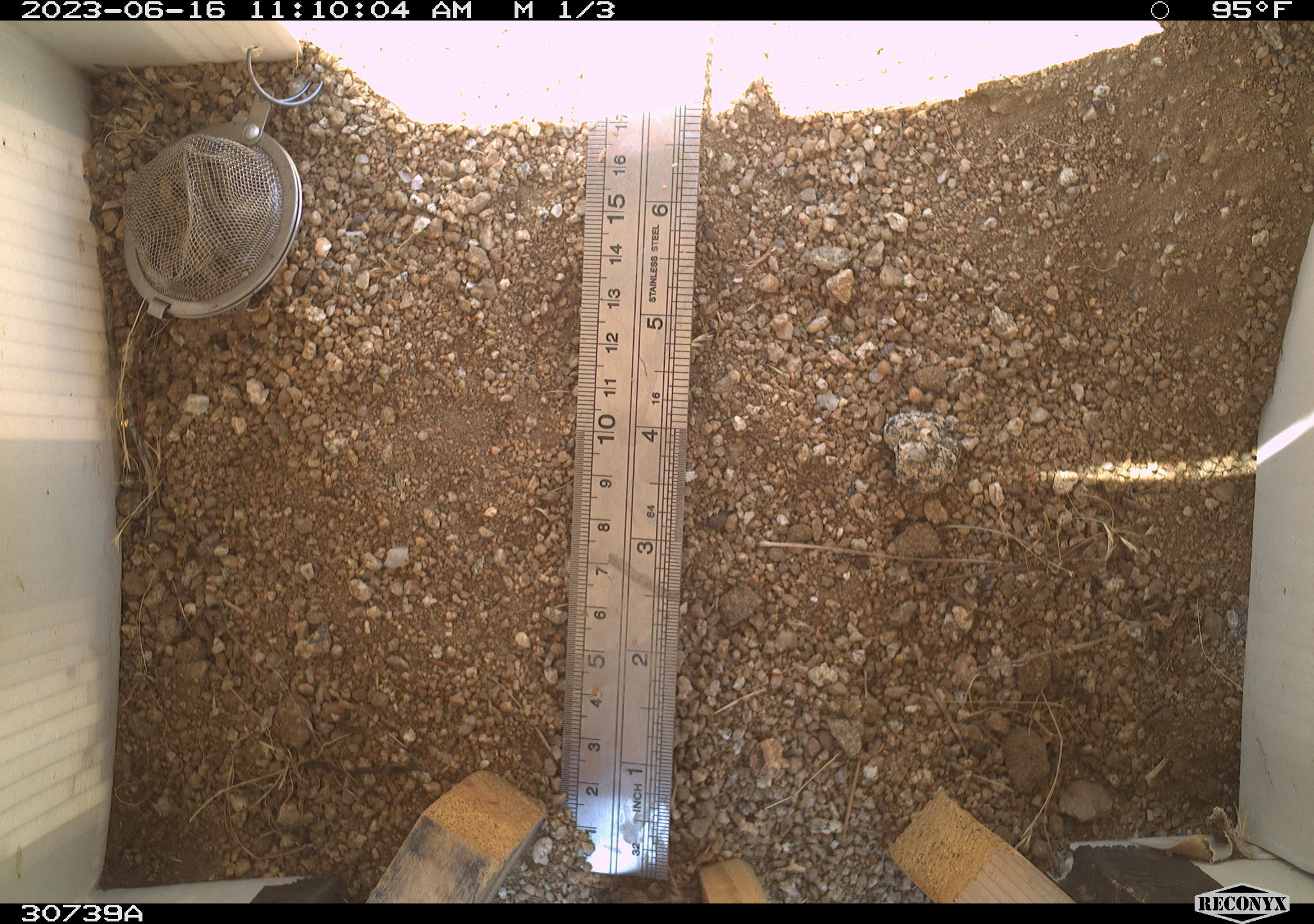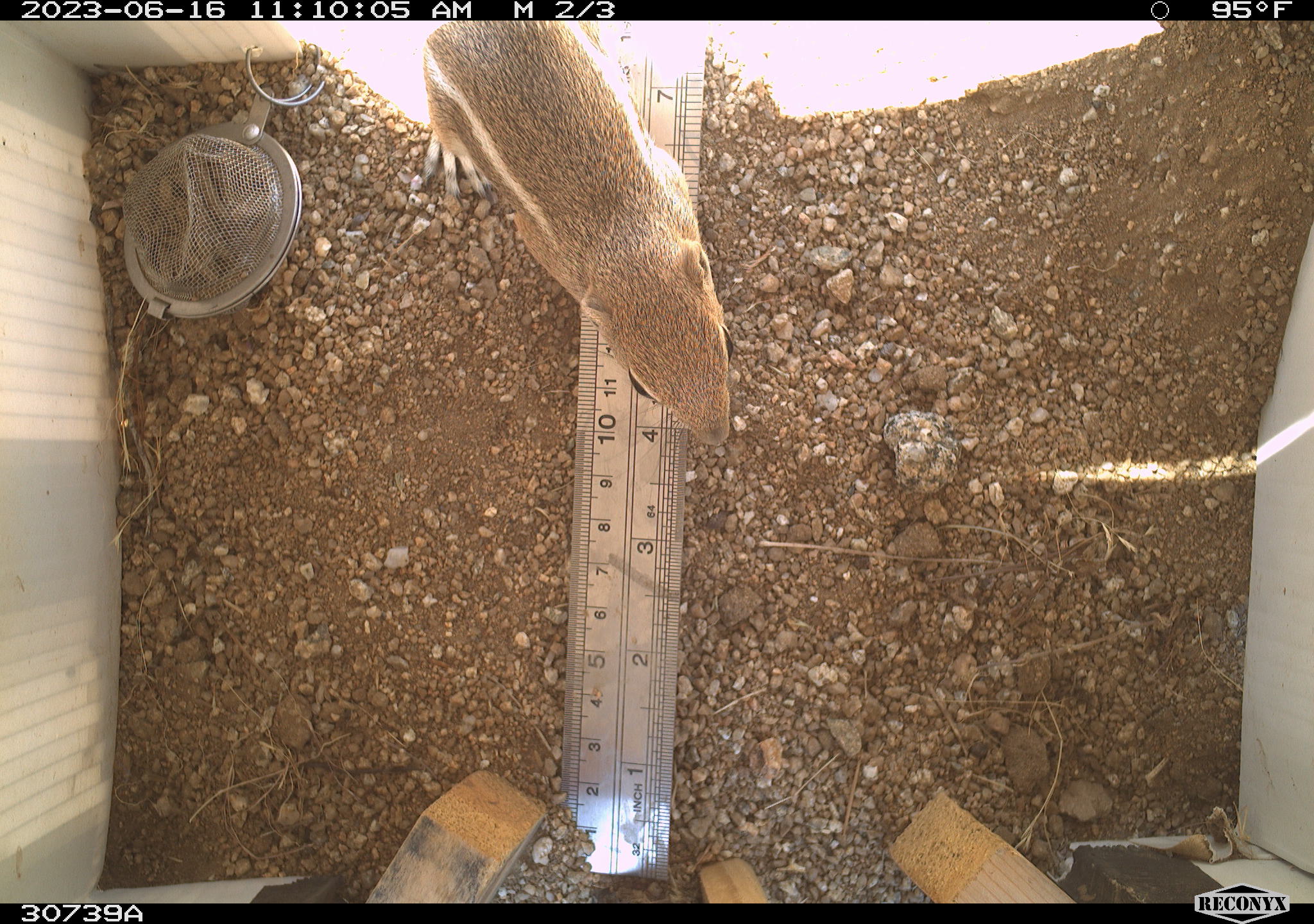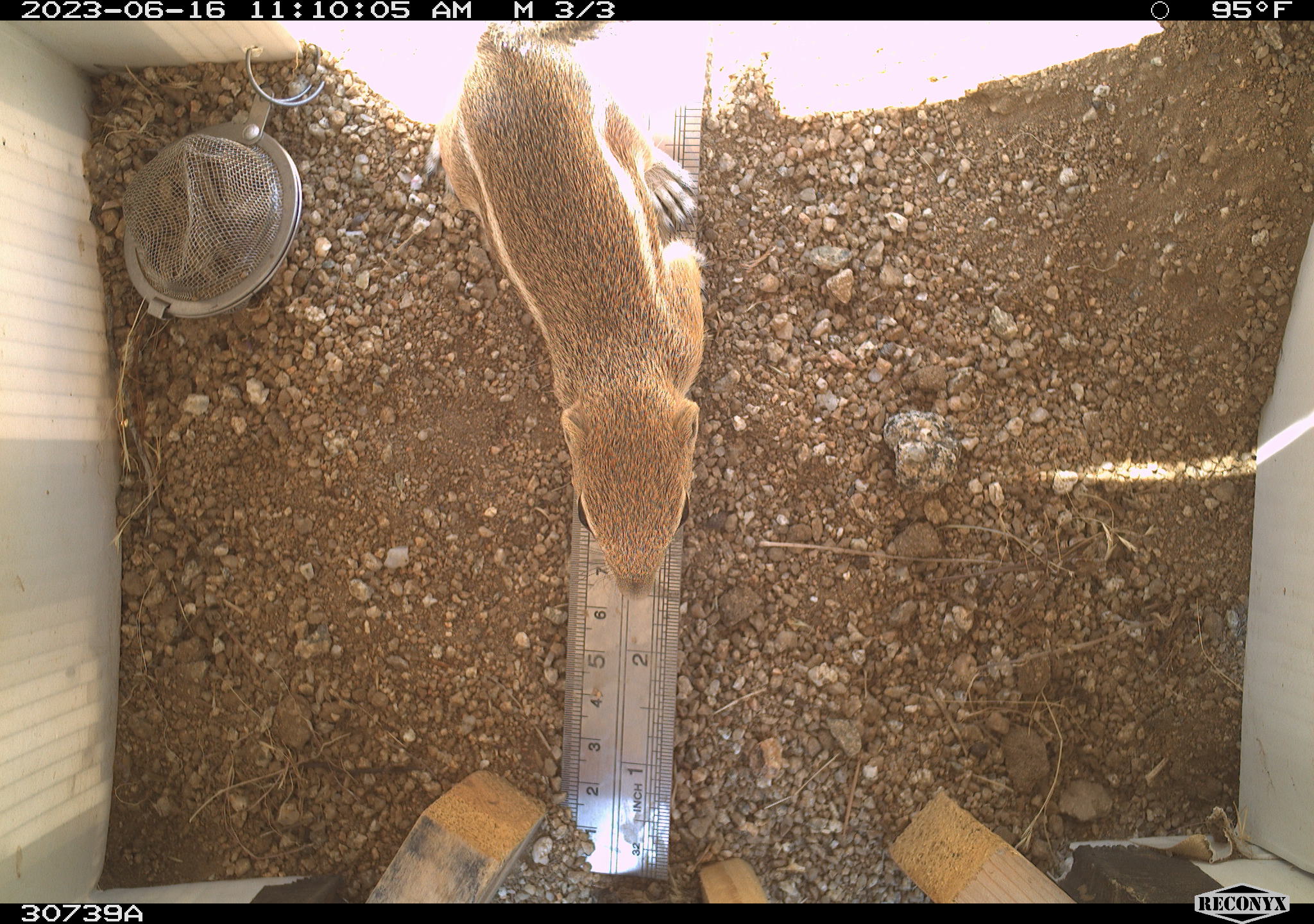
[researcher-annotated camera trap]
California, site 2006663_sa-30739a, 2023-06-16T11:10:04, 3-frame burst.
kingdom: Animalia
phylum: Chordata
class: Mammalia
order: Rodentia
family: Sciuridae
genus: Ammospermophilus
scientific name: Ammospermophilus leucurus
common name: white-tailed antelope squirrel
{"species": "white-tailed antelope squirrel (Ammospermophilus leucurus)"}